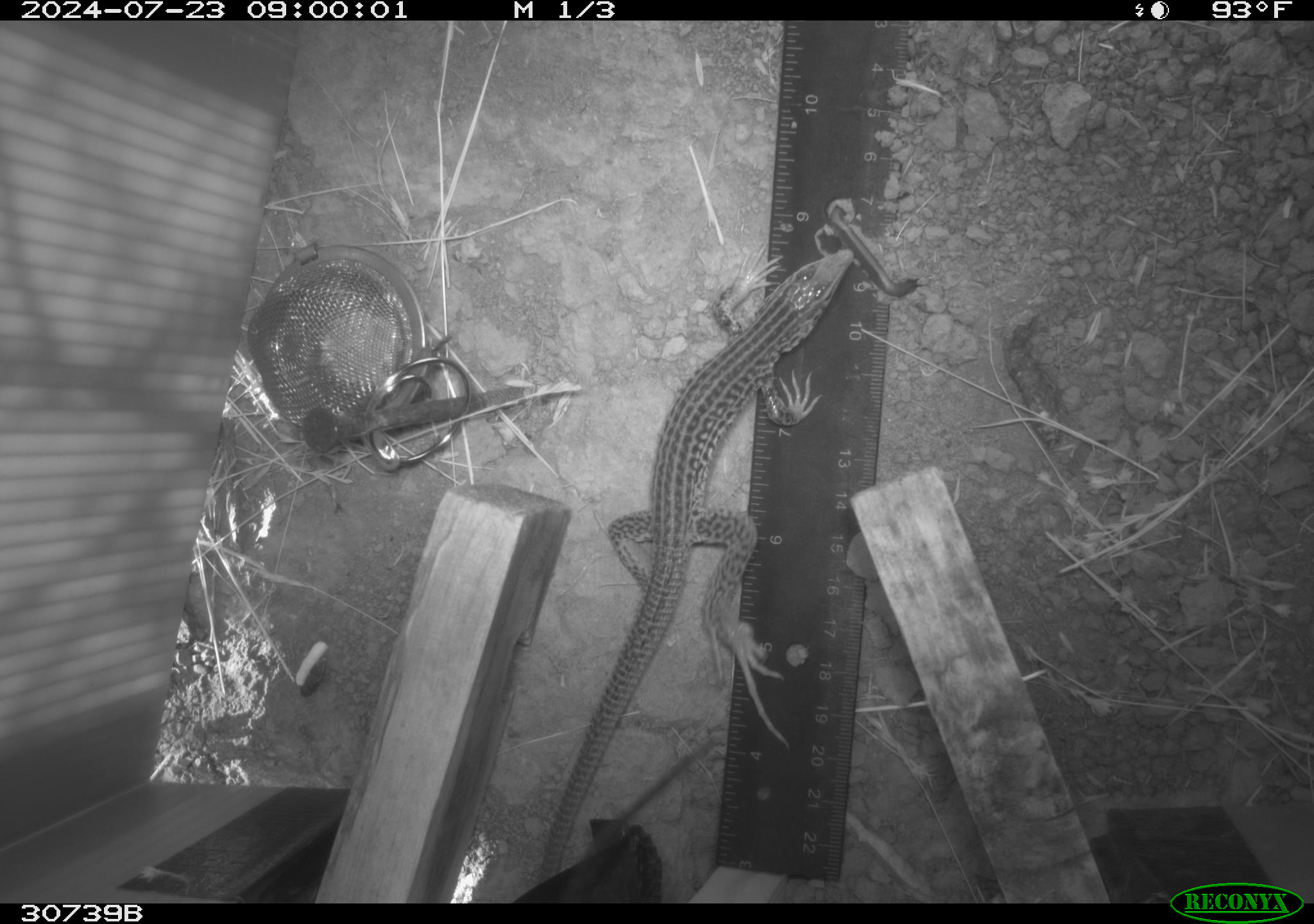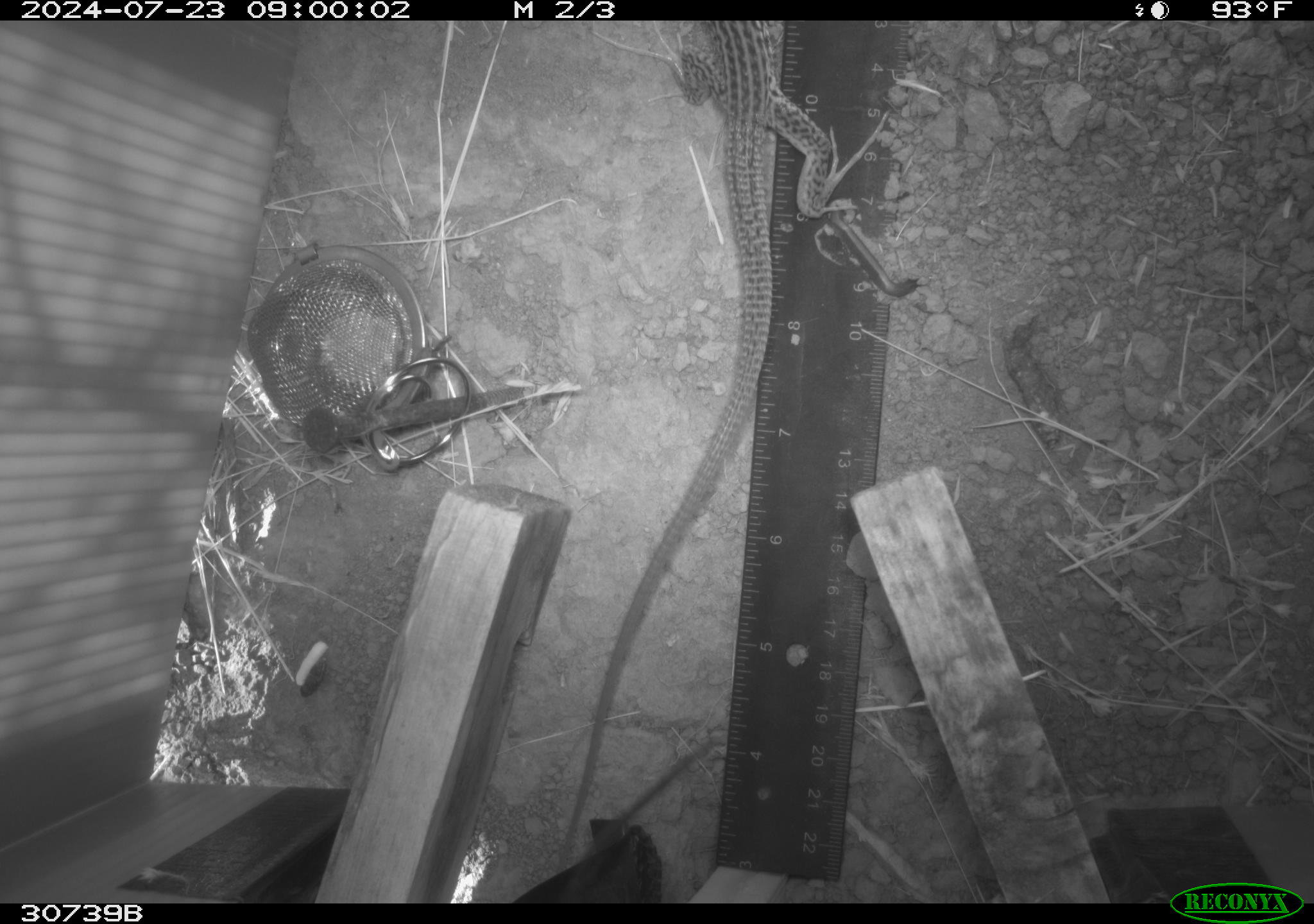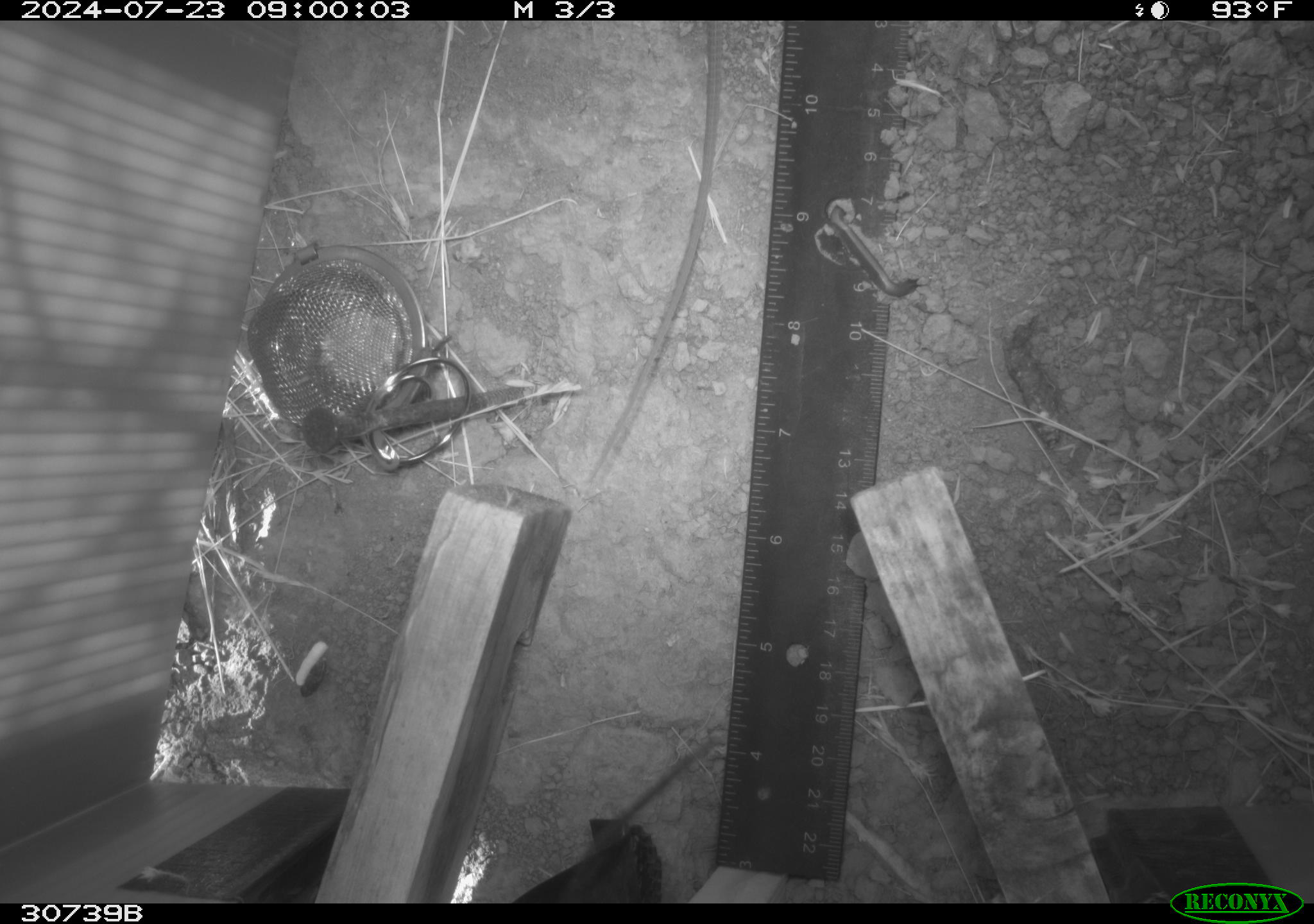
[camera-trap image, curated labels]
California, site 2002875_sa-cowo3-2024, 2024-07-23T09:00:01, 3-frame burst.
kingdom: Animalia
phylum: Chordata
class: Reptilia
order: Squamata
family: Teiidae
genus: Aspidoscelis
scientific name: Aspidoscelis tigris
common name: western whiptail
Western whiptail (Aspidoscelis tigris).